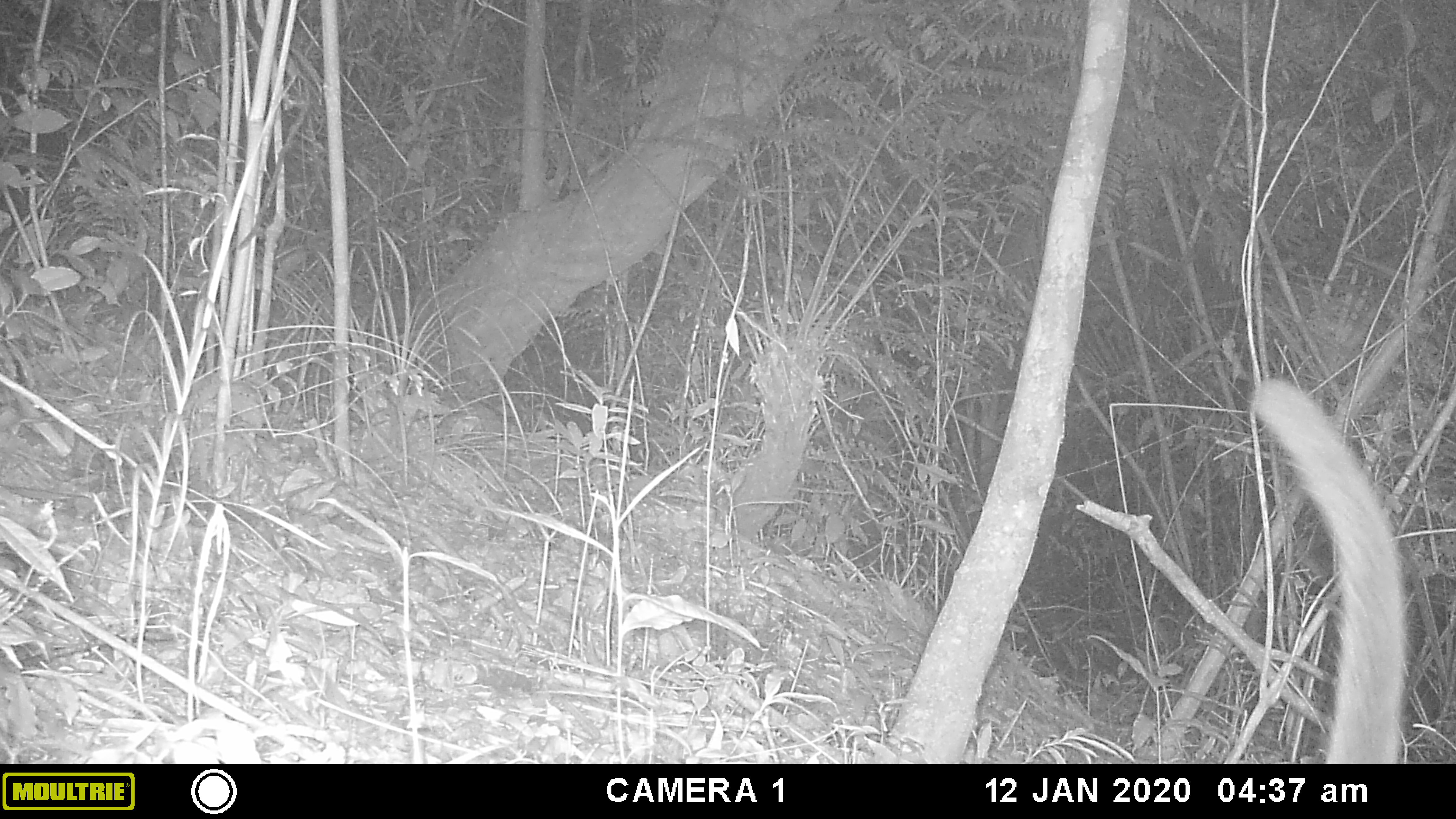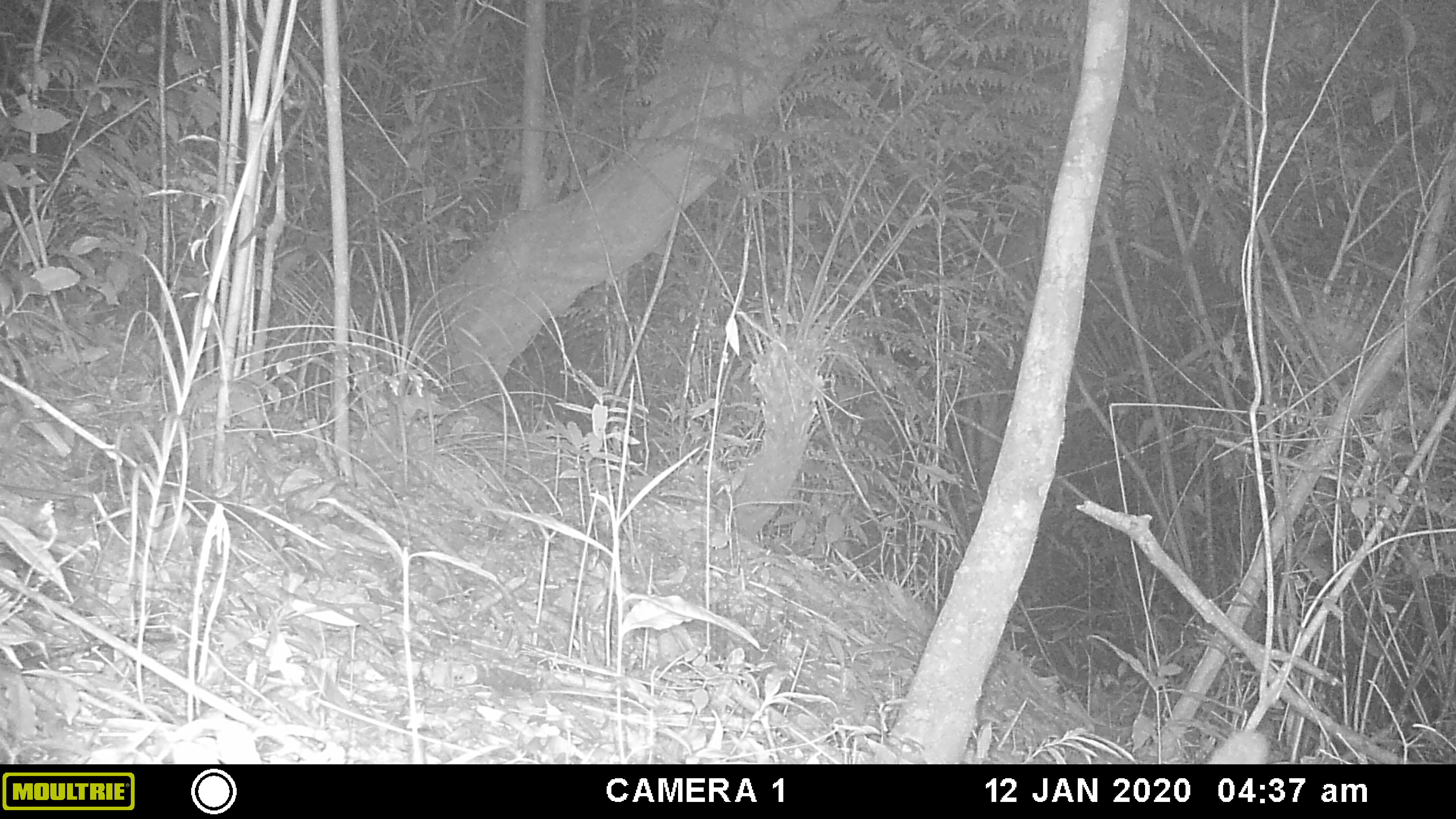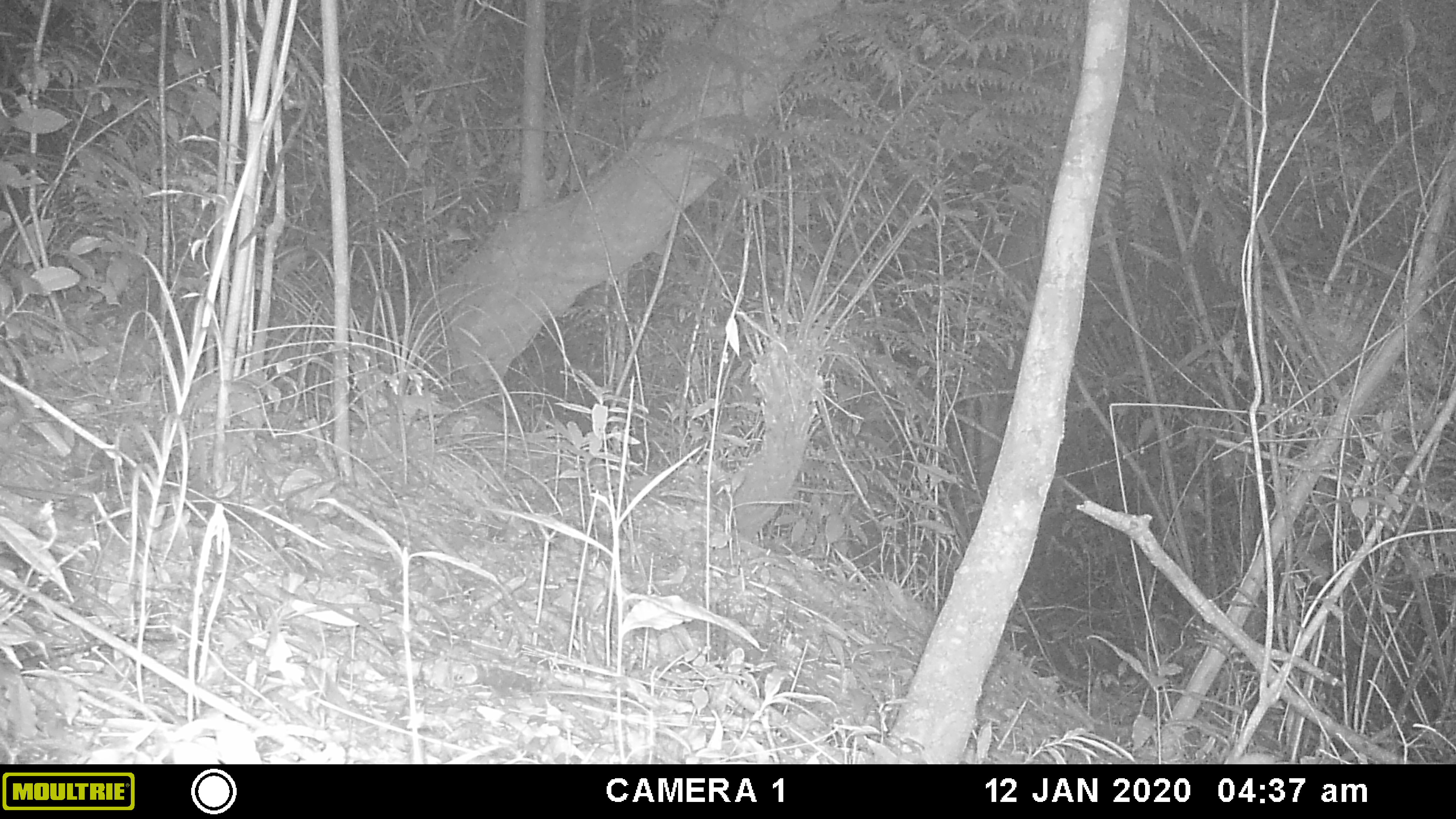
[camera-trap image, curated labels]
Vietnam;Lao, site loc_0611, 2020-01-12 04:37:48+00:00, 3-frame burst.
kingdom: Animalia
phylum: Chordata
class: Mammalia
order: Carnivora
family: Viverridae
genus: Paguma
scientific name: Paguma larvata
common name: masked palm civet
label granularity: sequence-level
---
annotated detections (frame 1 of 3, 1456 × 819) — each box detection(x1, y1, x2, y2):
masked palm civet: detection(1249, 377, 1407, 764)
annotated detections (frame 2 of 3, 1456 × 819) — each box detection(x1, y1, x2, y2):
masked palm civet: detection(1202, 729, 1272, 764)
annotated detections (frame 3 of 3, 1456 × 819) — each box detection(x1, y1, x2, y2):
masked palm civet: detection(1227, 752, 1274, 764)